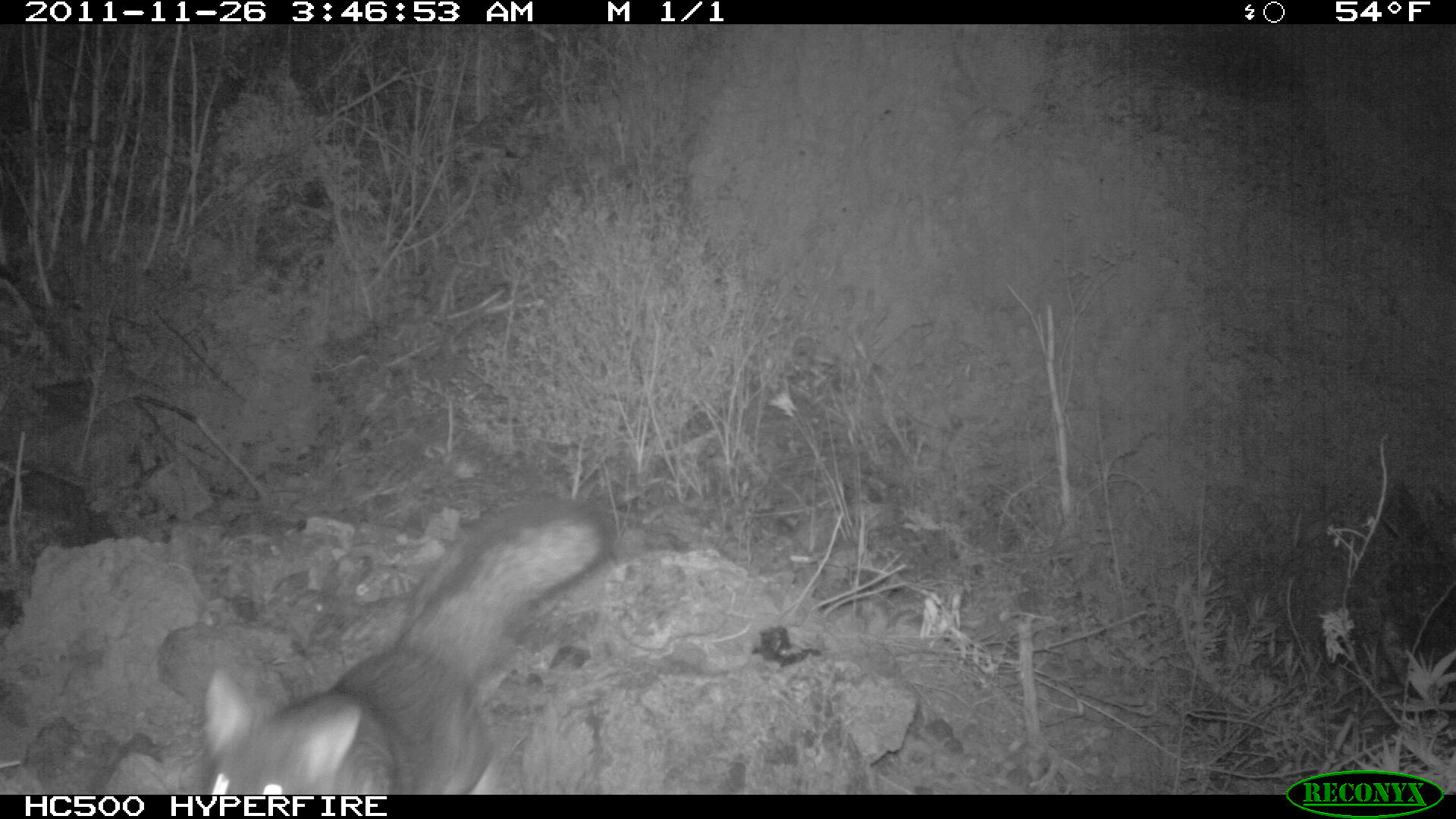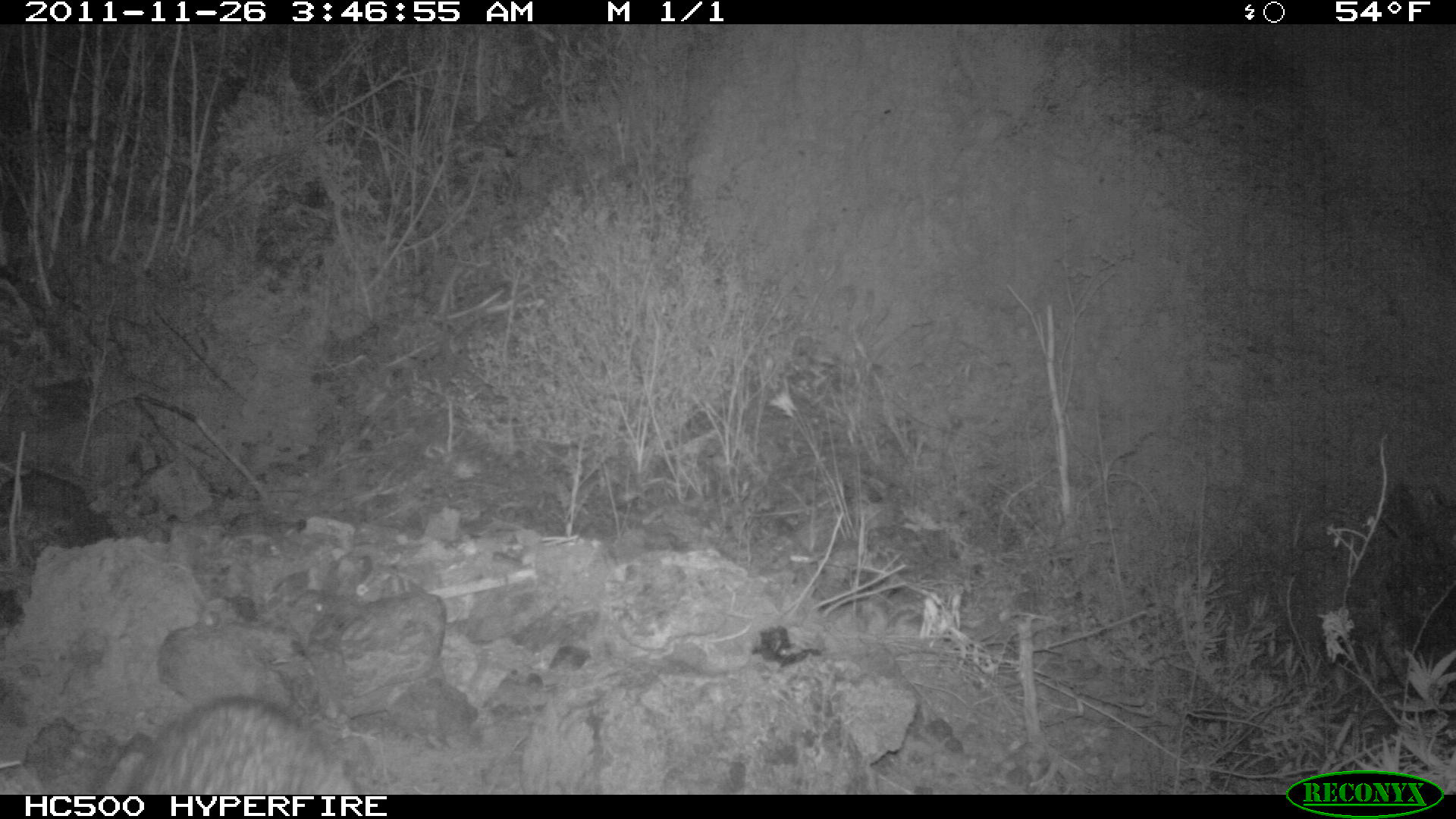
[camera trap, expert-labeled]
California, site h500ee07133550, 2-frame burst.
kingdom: Animalia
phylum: Chordata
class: Mammalia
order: Carnivora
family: Canidae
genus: Urocyon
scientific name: Urocyon littoralis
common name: island fox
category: fox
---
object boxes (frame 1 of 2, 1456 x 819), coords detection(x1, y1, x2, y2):
fox: detection(202, 504, 609, 795)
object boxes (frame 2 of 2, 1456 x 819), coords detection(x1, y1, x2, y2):
fox: detection(124, 695, 360, 794)